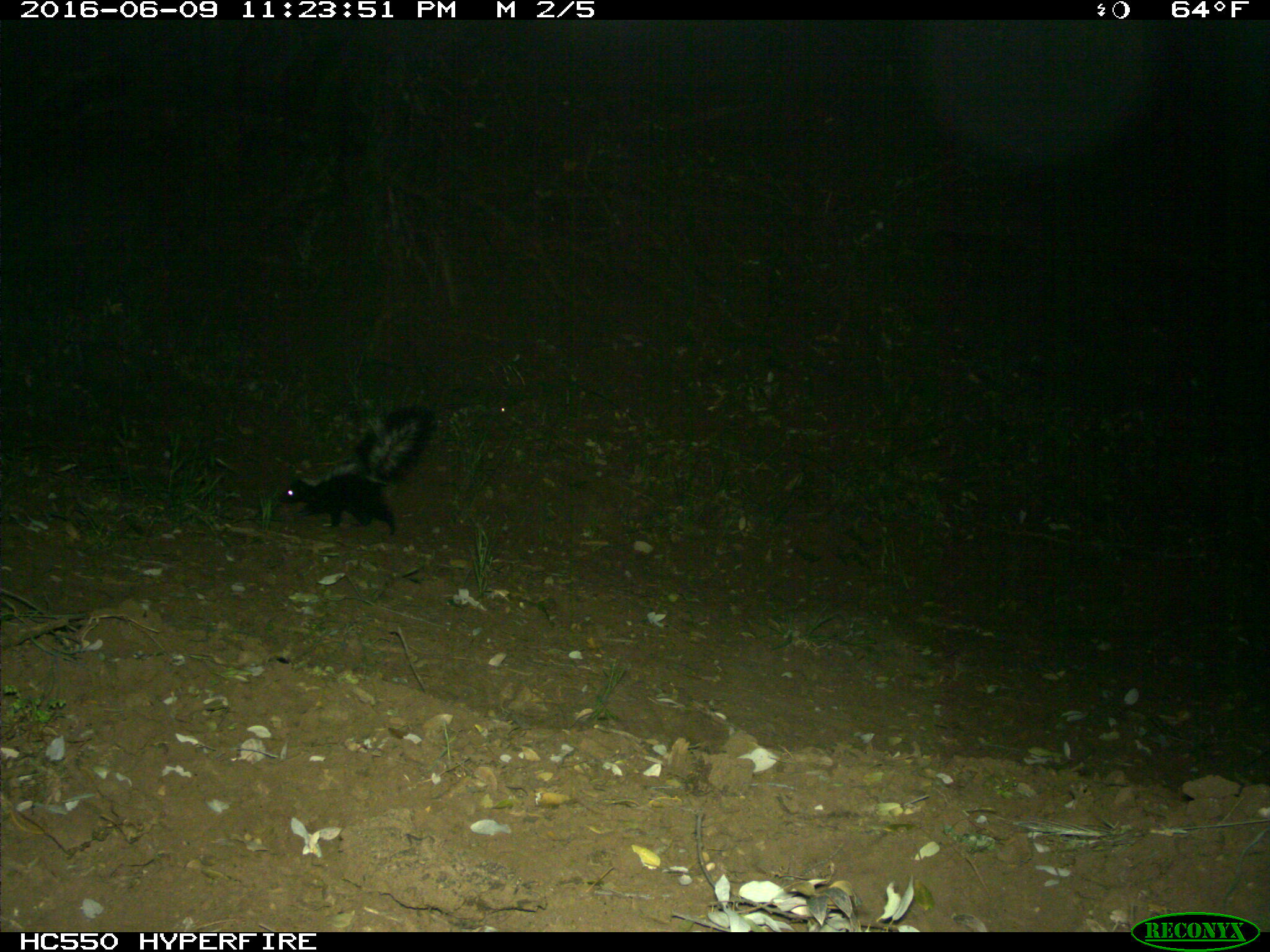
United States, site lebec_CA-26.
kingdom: Animalia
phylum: Chordata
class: Mammalia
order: Carnivora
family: Mephitidae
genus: Mephitis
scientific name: Mephitis mephitis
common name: striped skunk